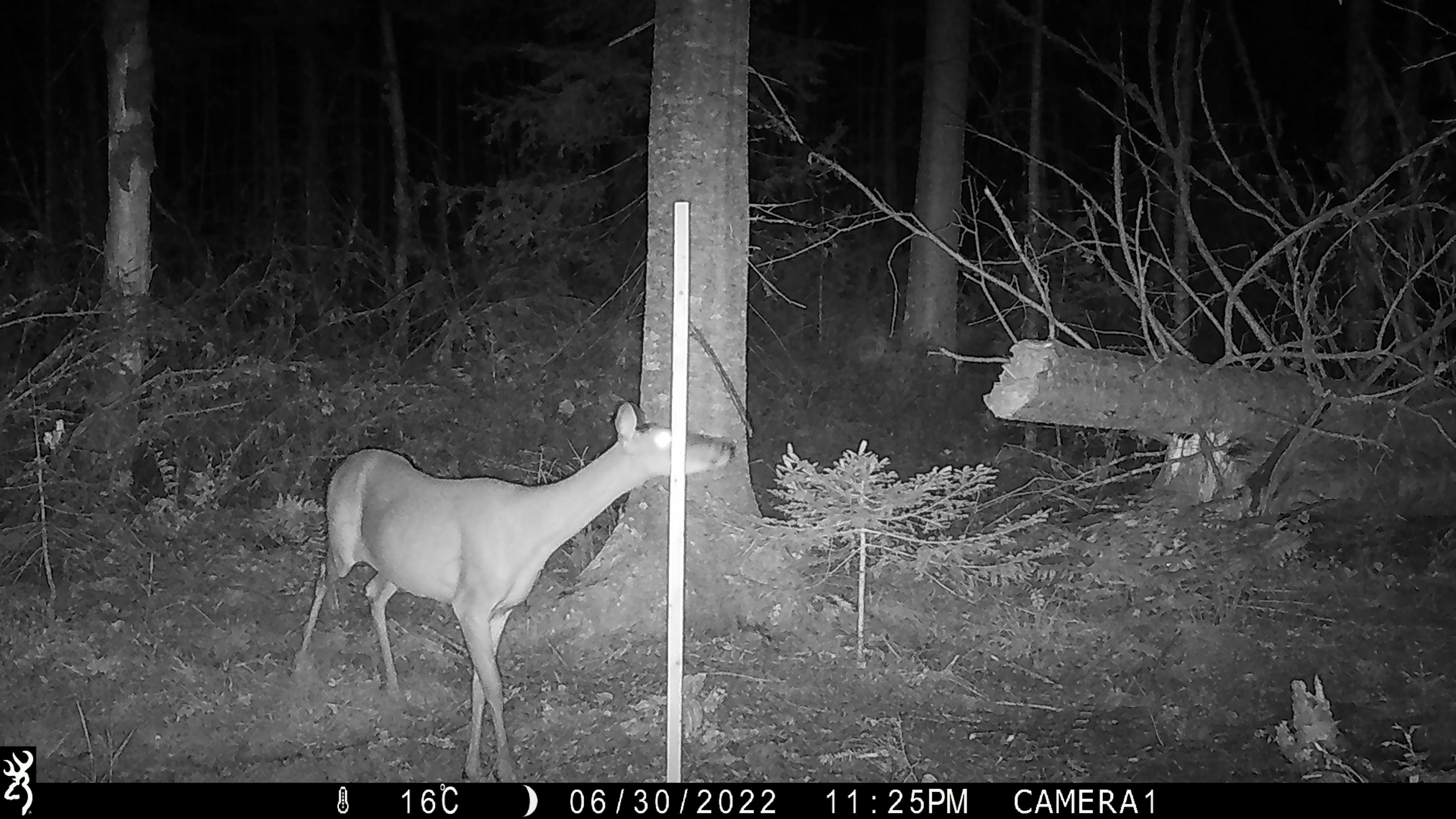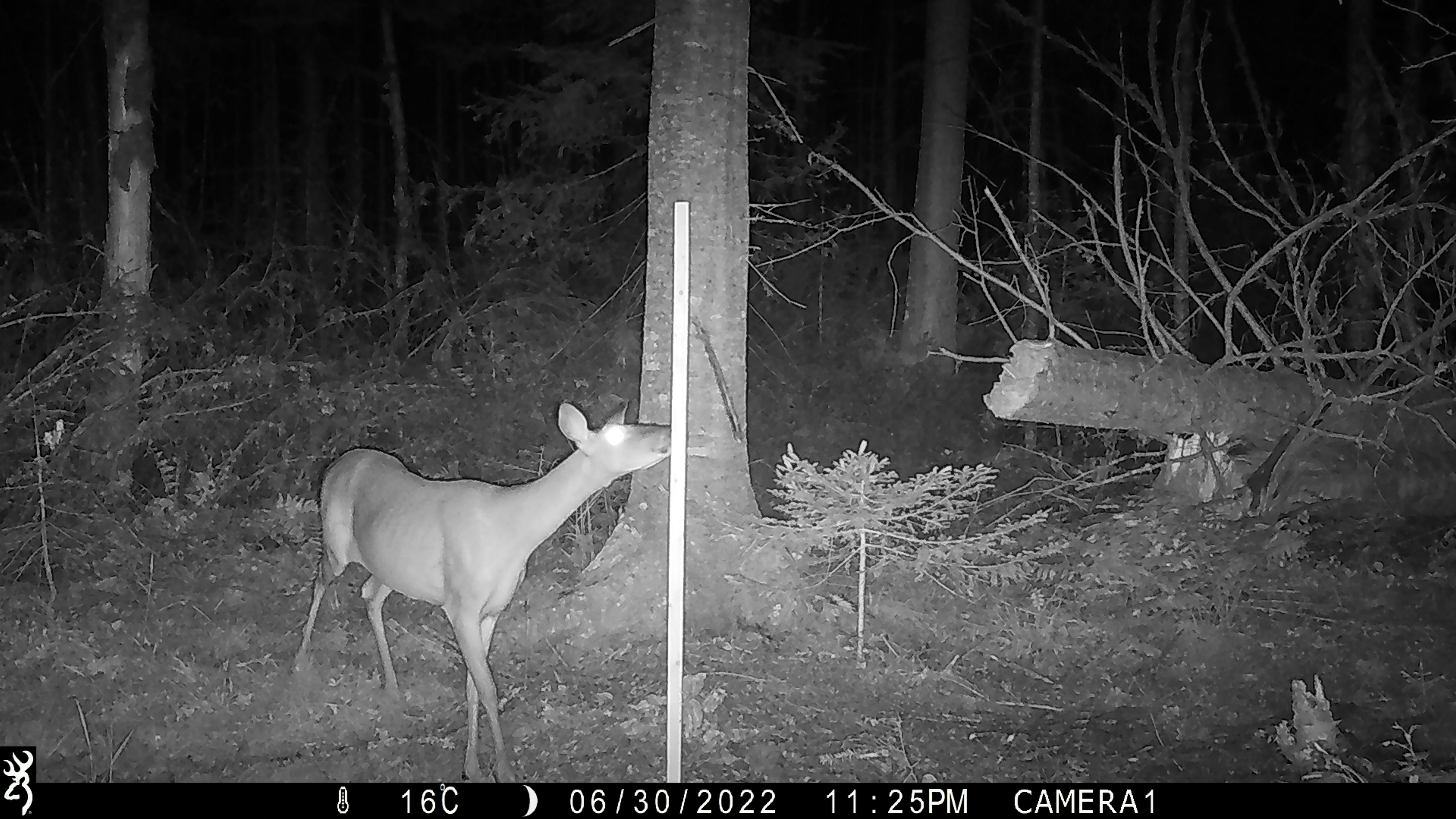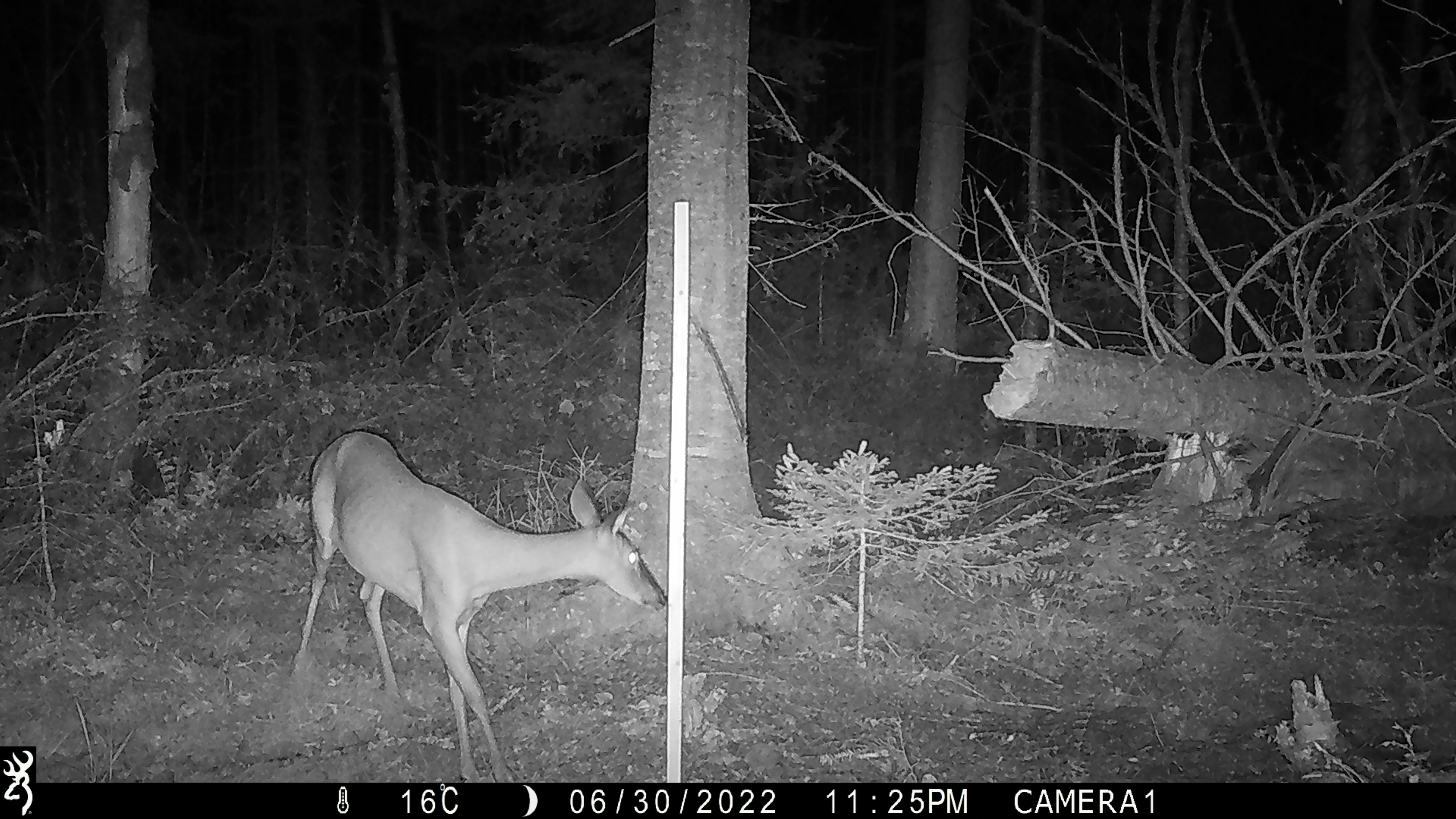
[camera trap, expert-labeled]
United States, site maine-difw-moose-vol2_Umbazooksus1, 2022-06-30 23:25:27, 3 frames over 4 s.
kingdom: Animalia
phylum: Chordata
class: Mammalia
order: Artiodactyla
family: Cervidae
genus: Odocoileus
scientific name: Odocoileus virginianus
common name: white-tailed deer